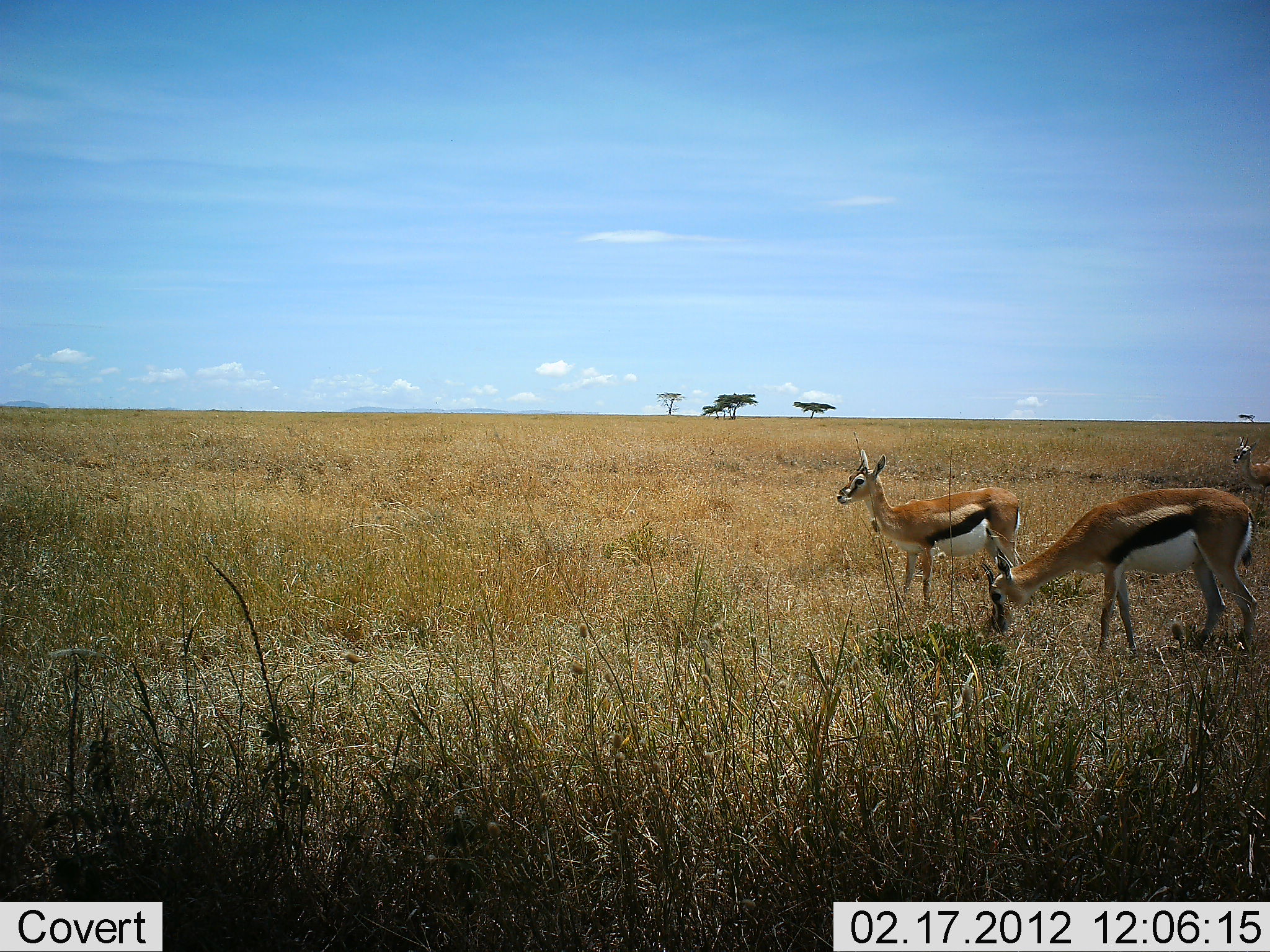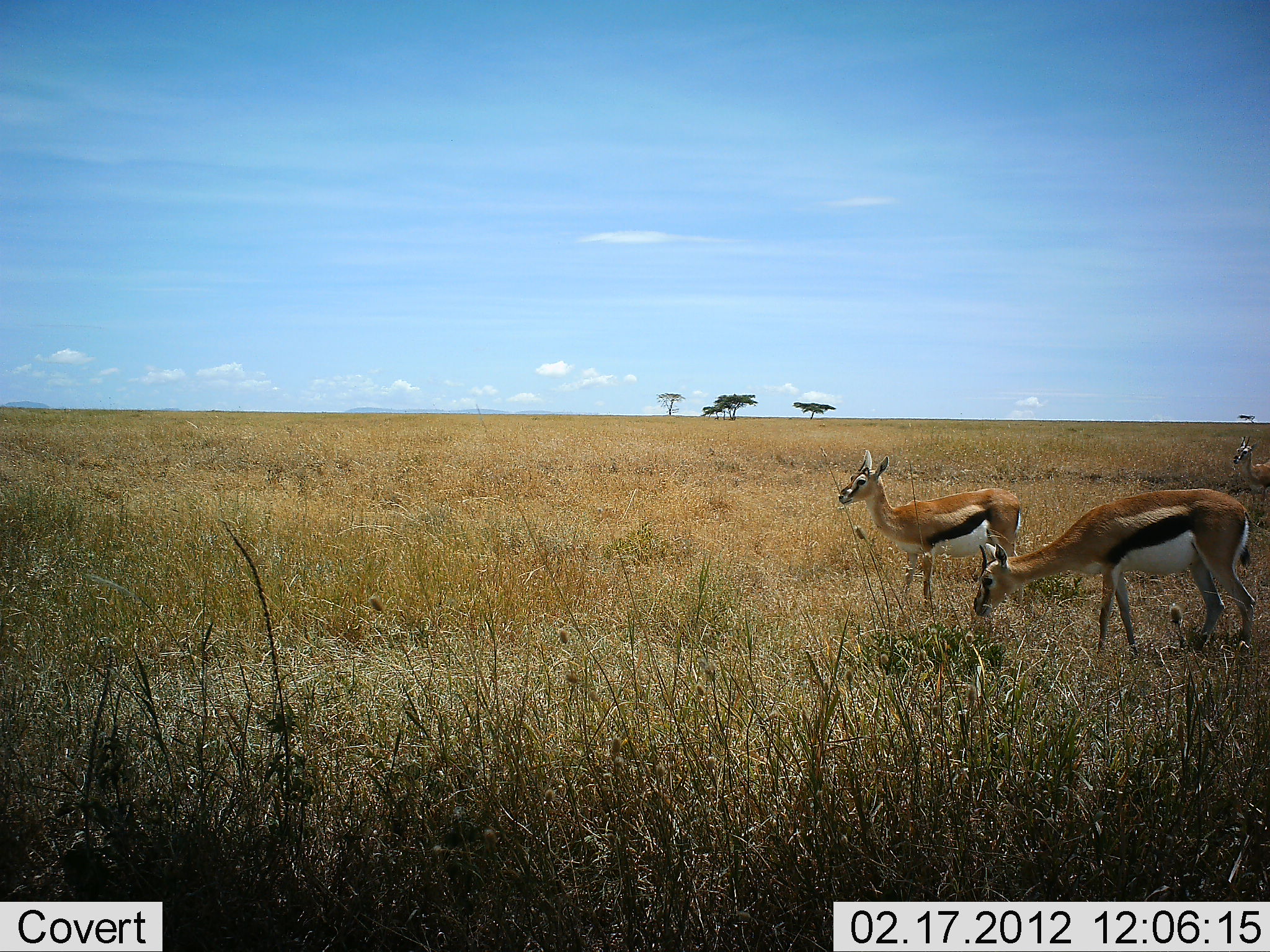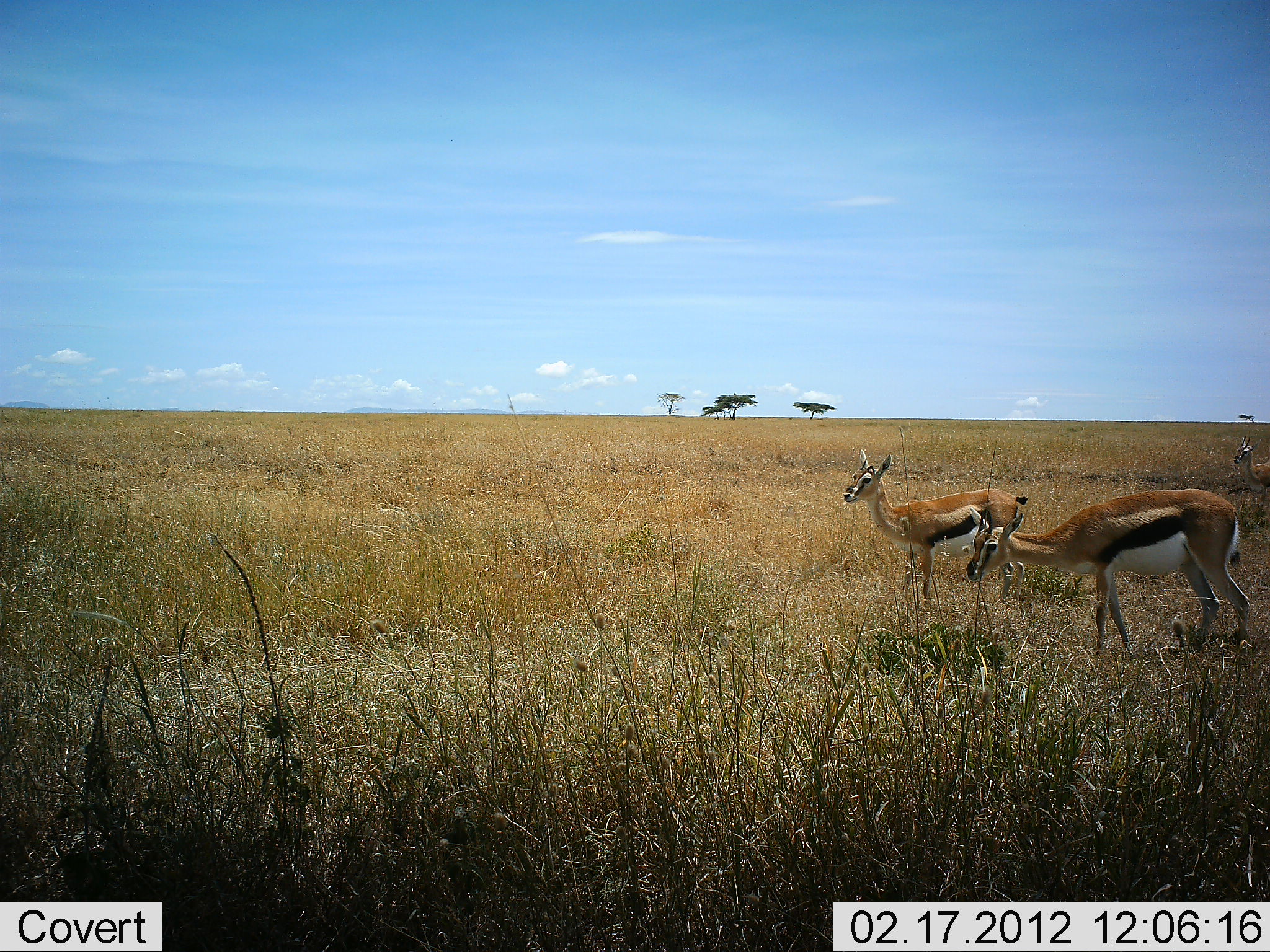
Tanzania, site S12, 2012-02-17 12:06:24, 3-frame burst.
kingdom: Animalia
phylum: Chordata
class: Mammalia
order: Artiodactyla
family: Bovidae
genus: Eudorcas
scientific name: Eudorcas thomsonii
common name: thomson's gazelle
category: gazellethomsons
Gazellethomsons (thomson's gazelle) (Eudorcas thomsonii), count 3. Behavior (volunteer vote fractions): standing 89%, resting 14%, moving 4%, interacting 0%. Young present (vote fraction): 7%. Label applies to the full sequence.